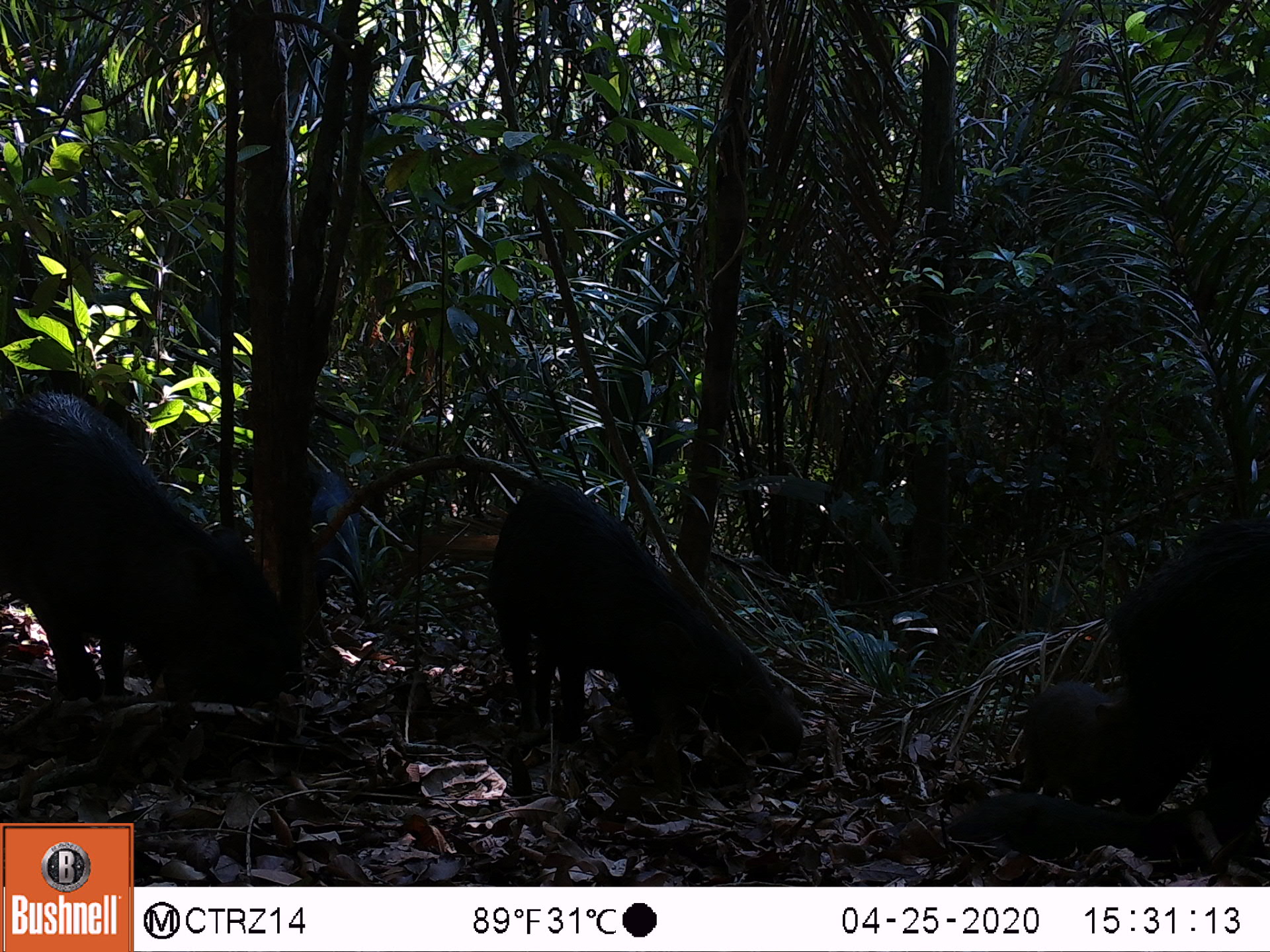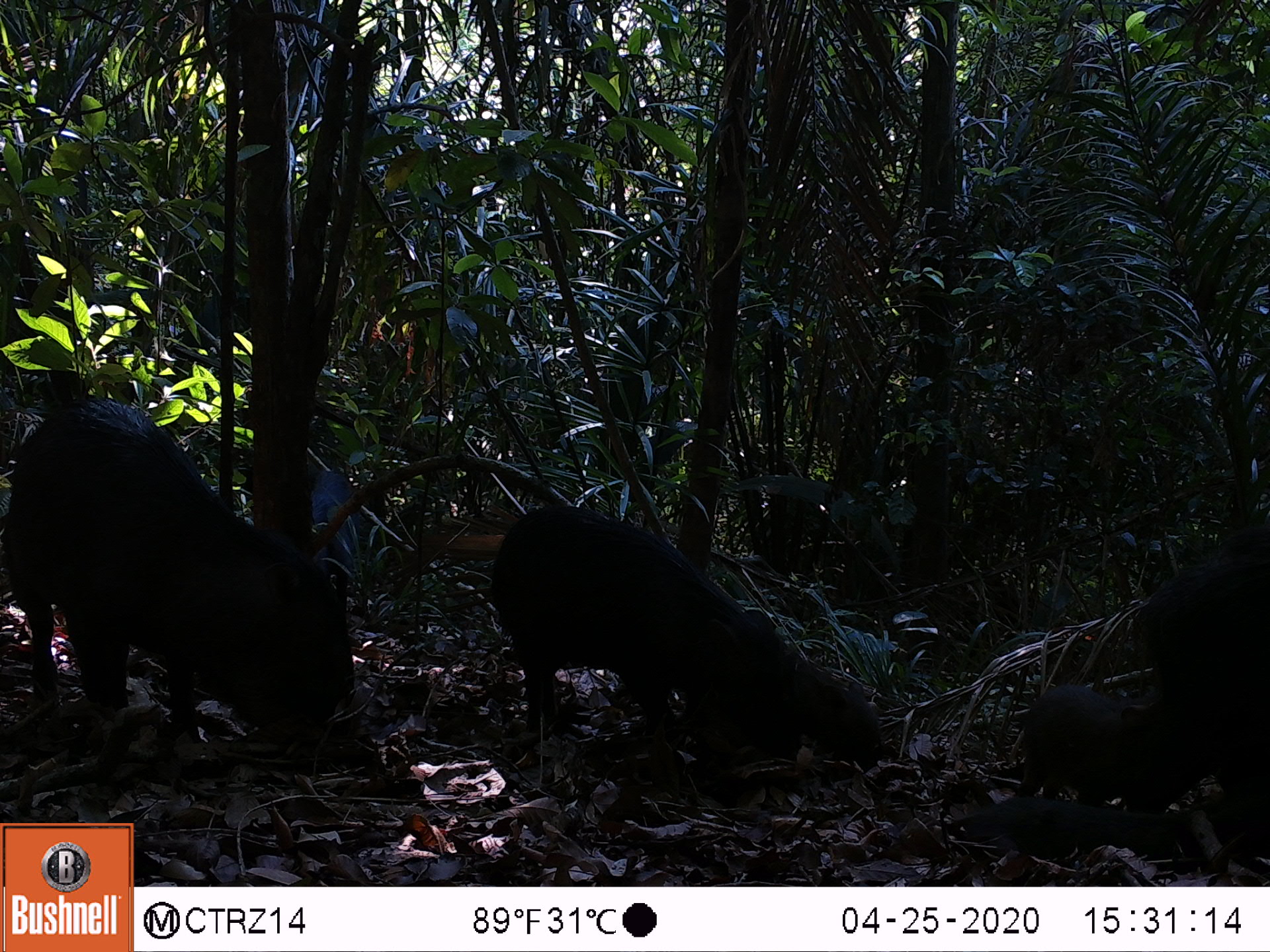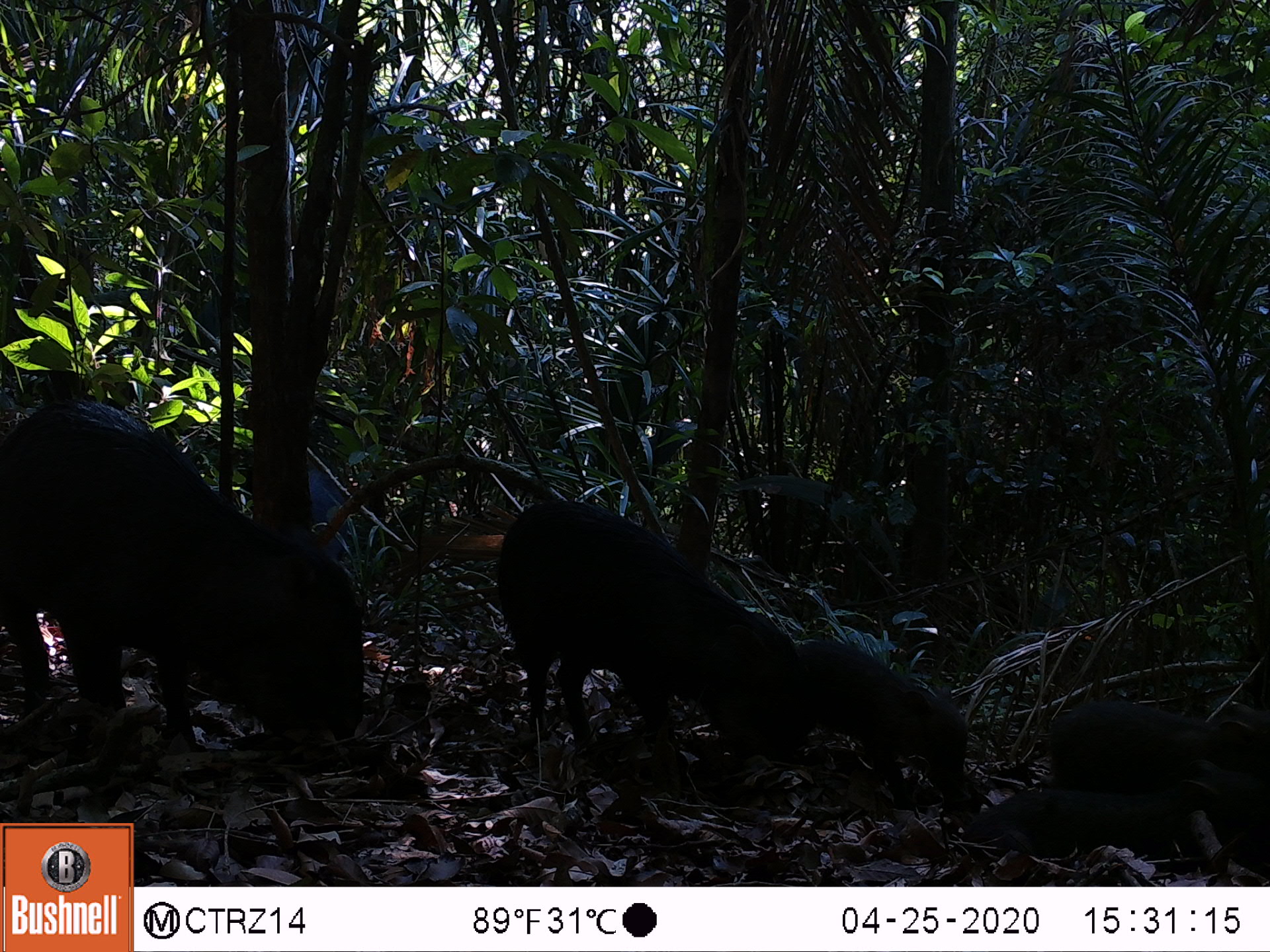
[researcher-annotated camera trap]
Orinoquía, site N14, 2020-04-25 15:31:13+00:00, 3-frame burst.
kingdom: Animalia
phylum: Chordata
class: Mammalia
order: Artiodactyla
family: Tayassuidae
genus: Tayassu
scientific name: Tayassu pecari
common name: white-lipped peccary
White-lipped peccary (Tayassu pecari).